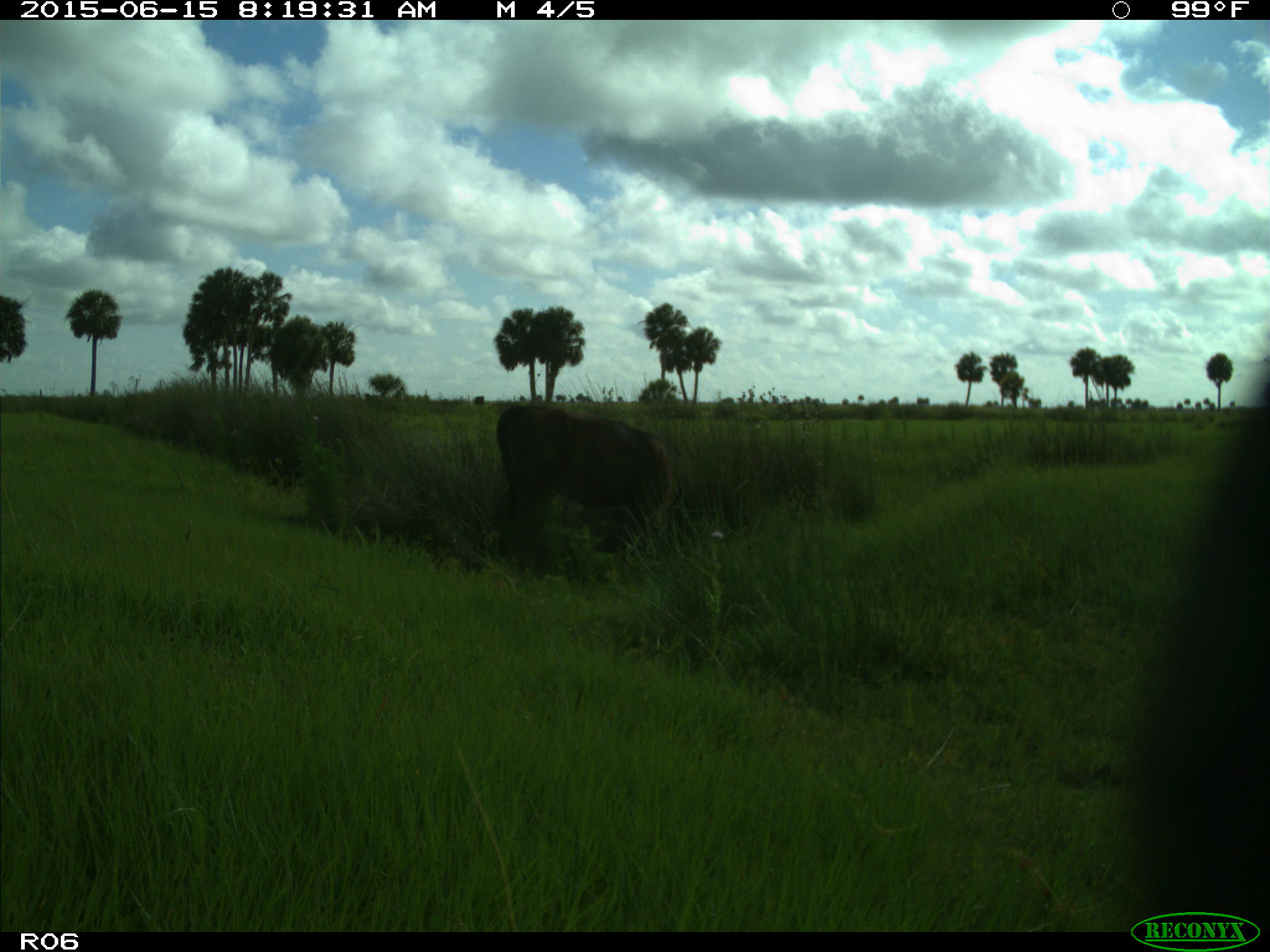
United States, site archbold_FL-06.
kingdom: Animalia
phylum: Chordata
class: Mammalia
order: Artiodactyla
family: Bovidae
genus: Bos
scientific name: Bos taurus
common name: domestic cow